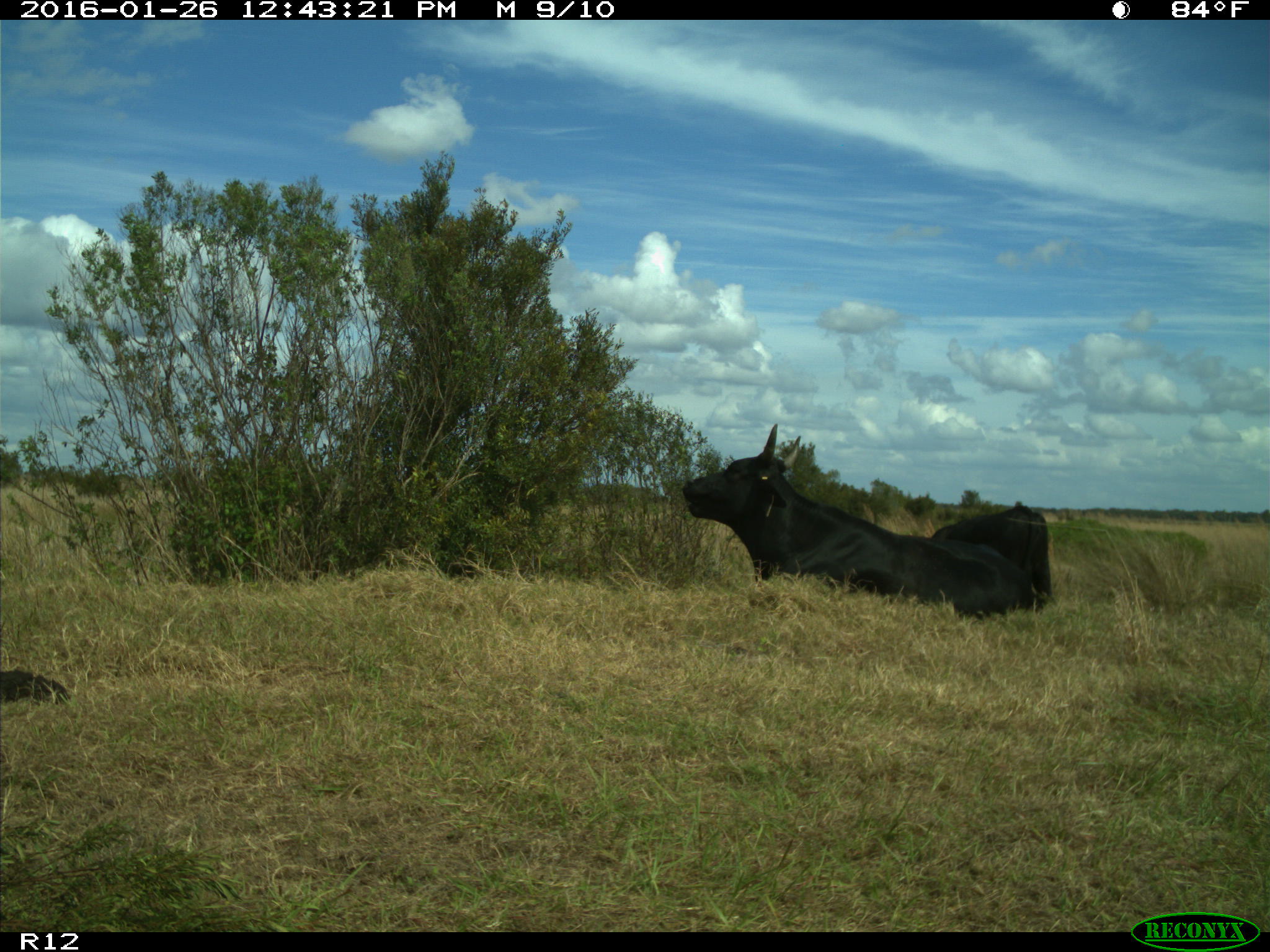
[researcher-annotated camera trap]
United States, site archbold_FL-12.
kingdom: Animalia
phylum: Chordata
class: Mammalia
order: Artiodactyla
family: Bovidae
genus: Bos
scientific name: Bos taurus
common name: domestic cow